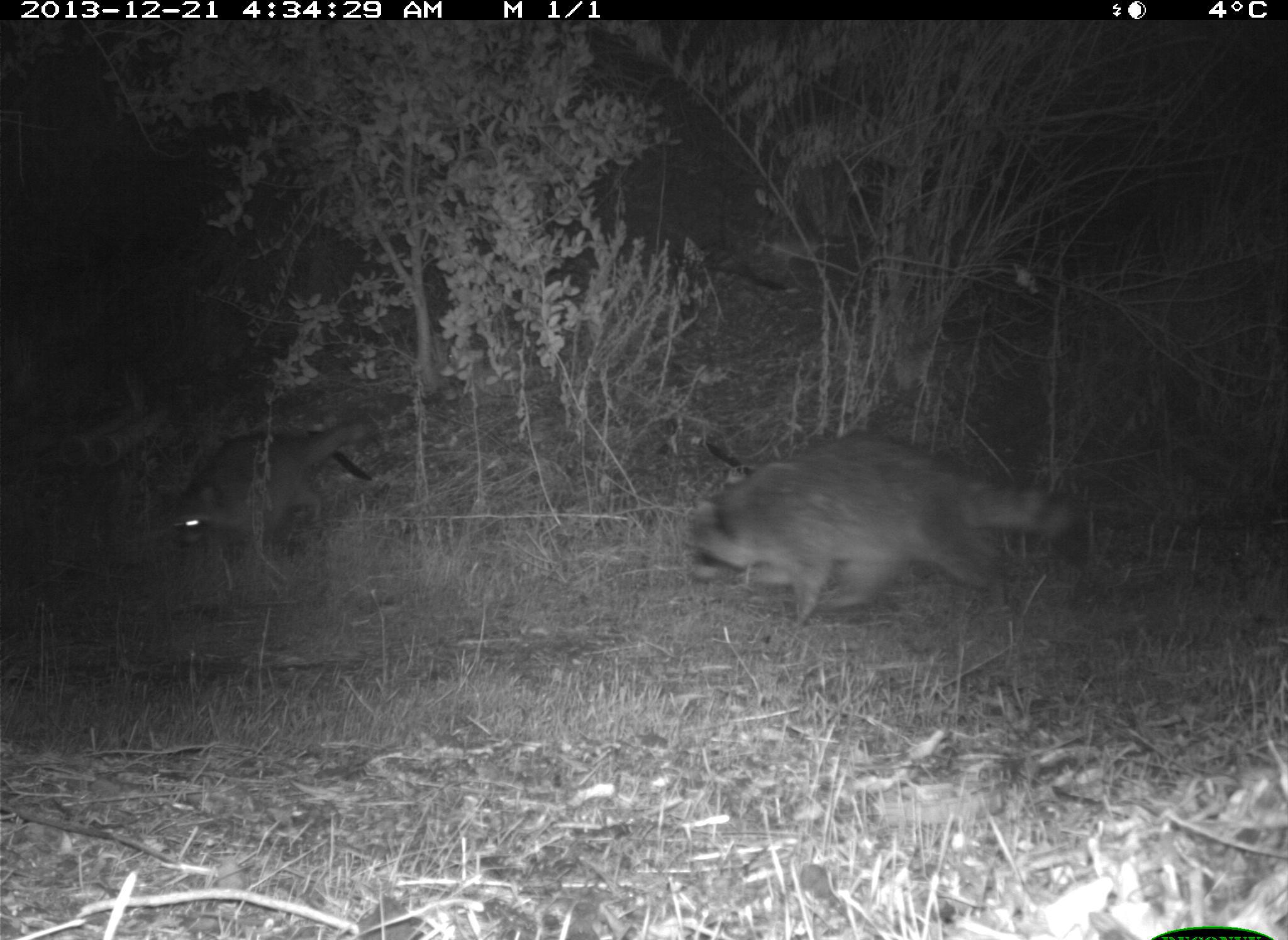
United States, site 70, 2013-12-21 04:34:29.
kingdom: Animalia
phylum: Chordata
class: Mammalia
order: Carnivora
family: Procyonidae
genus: Procyon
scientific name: Procyon lotor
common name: raccoon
Raccoon (Procyon lotor).